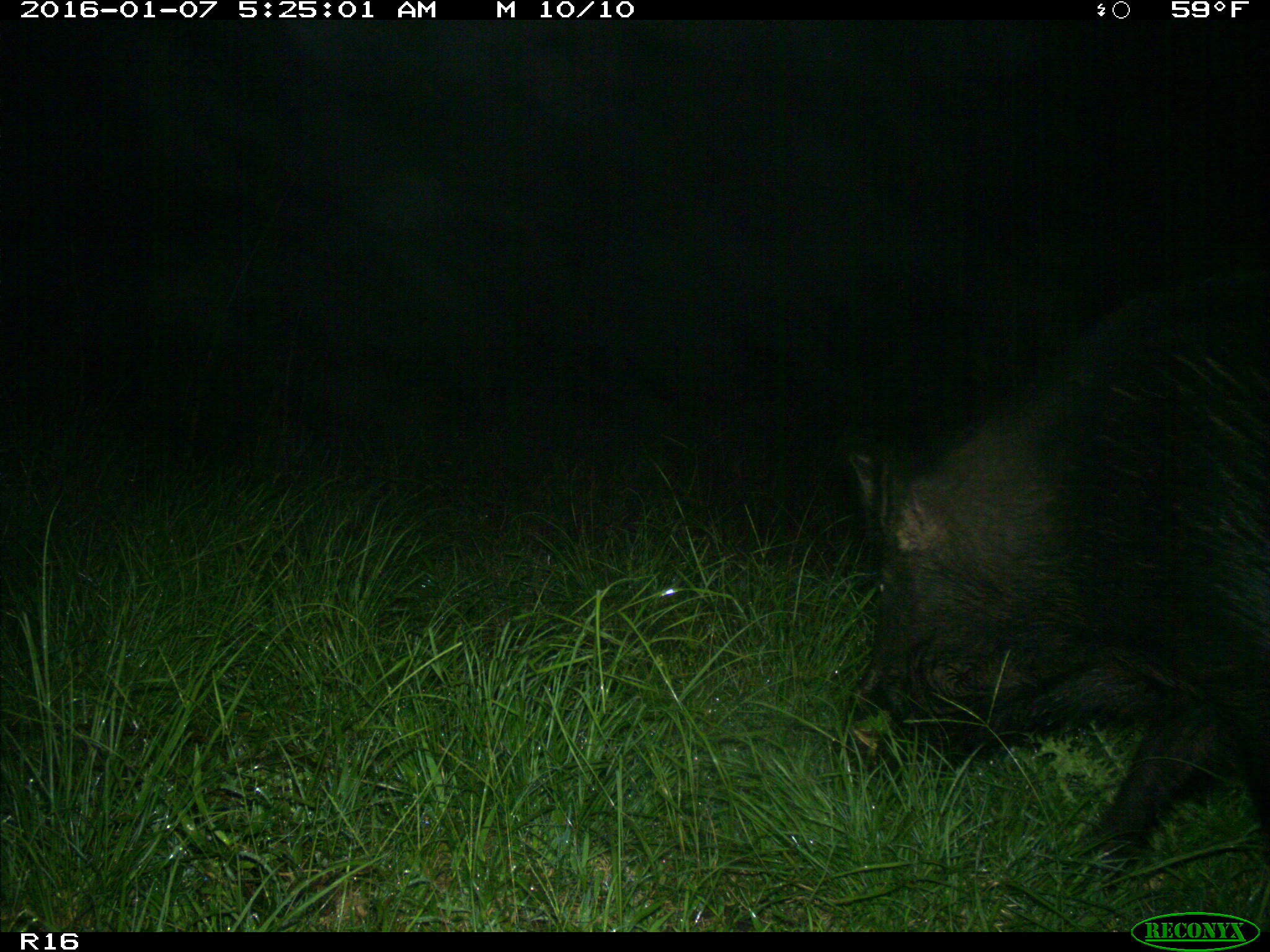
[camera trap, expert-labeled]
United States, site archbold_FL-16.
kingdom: Animalia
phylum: Chordata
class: Mammalia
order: Artiodactyla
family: Suidae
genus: Sus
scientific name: Sus scrofa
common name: wild boar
Sus scrofa (wild boar).